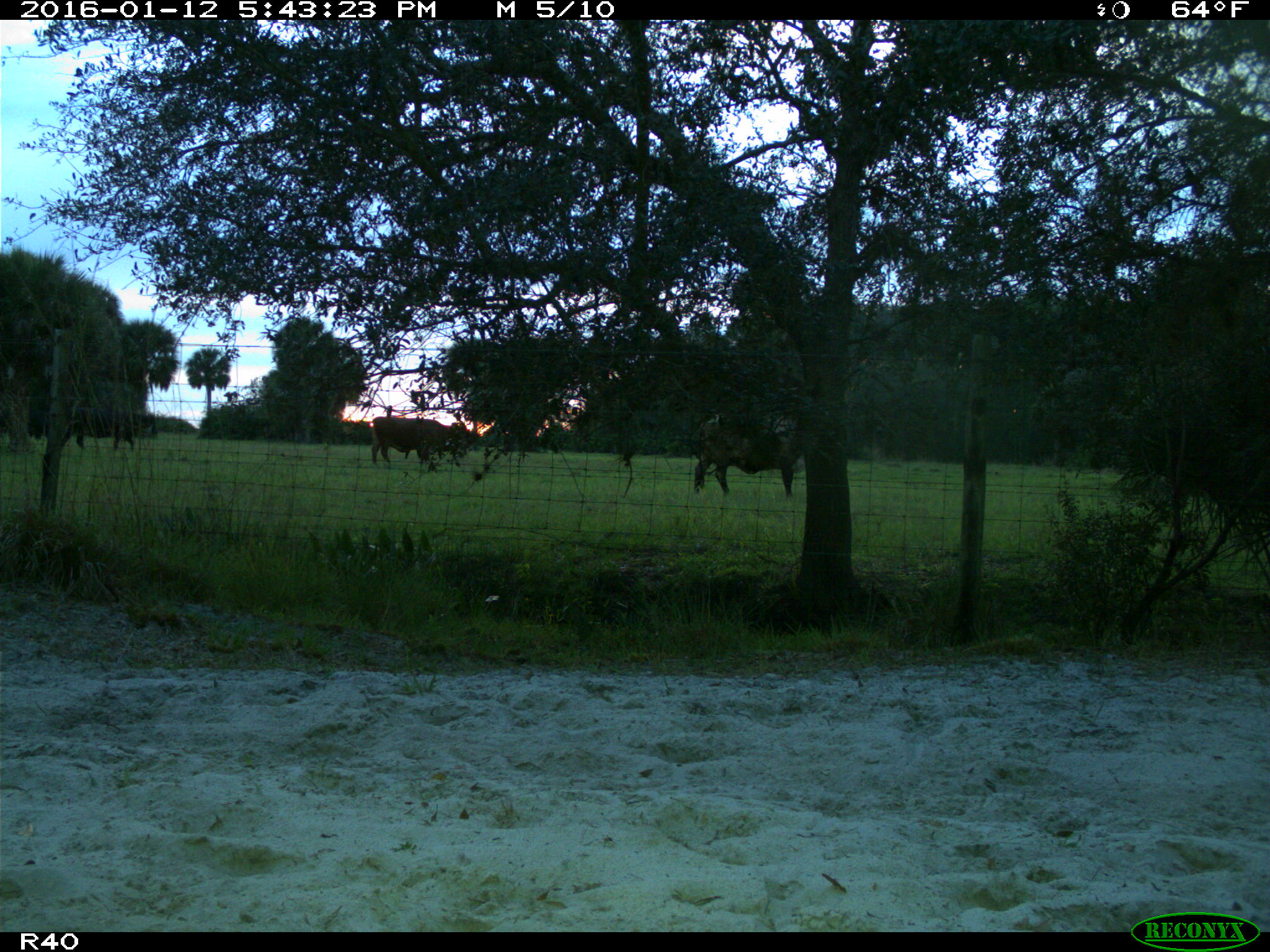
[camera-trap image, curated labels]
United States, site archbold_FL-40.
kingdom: Animalia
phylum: Chordata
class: Mammalia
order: Artiodactyla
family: Bovidae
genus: Bos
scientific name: Bos taurus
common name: domestic cow